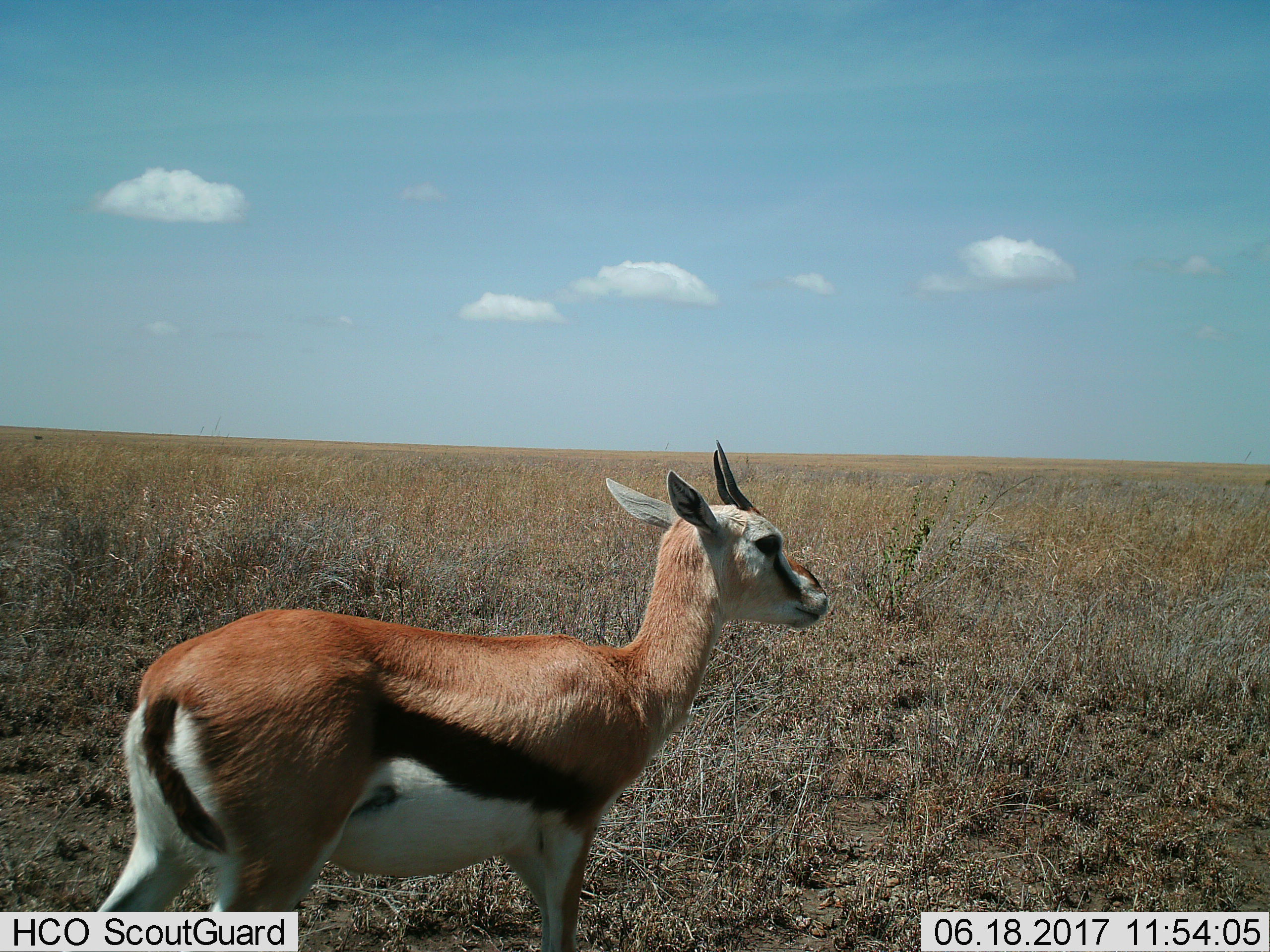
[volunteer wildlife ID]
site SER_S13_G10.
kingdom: Animalia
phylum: Chordata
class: Mammalia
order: Artiodactyla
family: Bovidae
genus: Eudorcas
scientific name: Eudorcas thomsonii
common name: thomson's gazelle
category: gazellethomsons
Gazellethomsons (thomson's gazelle) (Eudorcas thomsonii), count 1. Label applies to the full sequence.